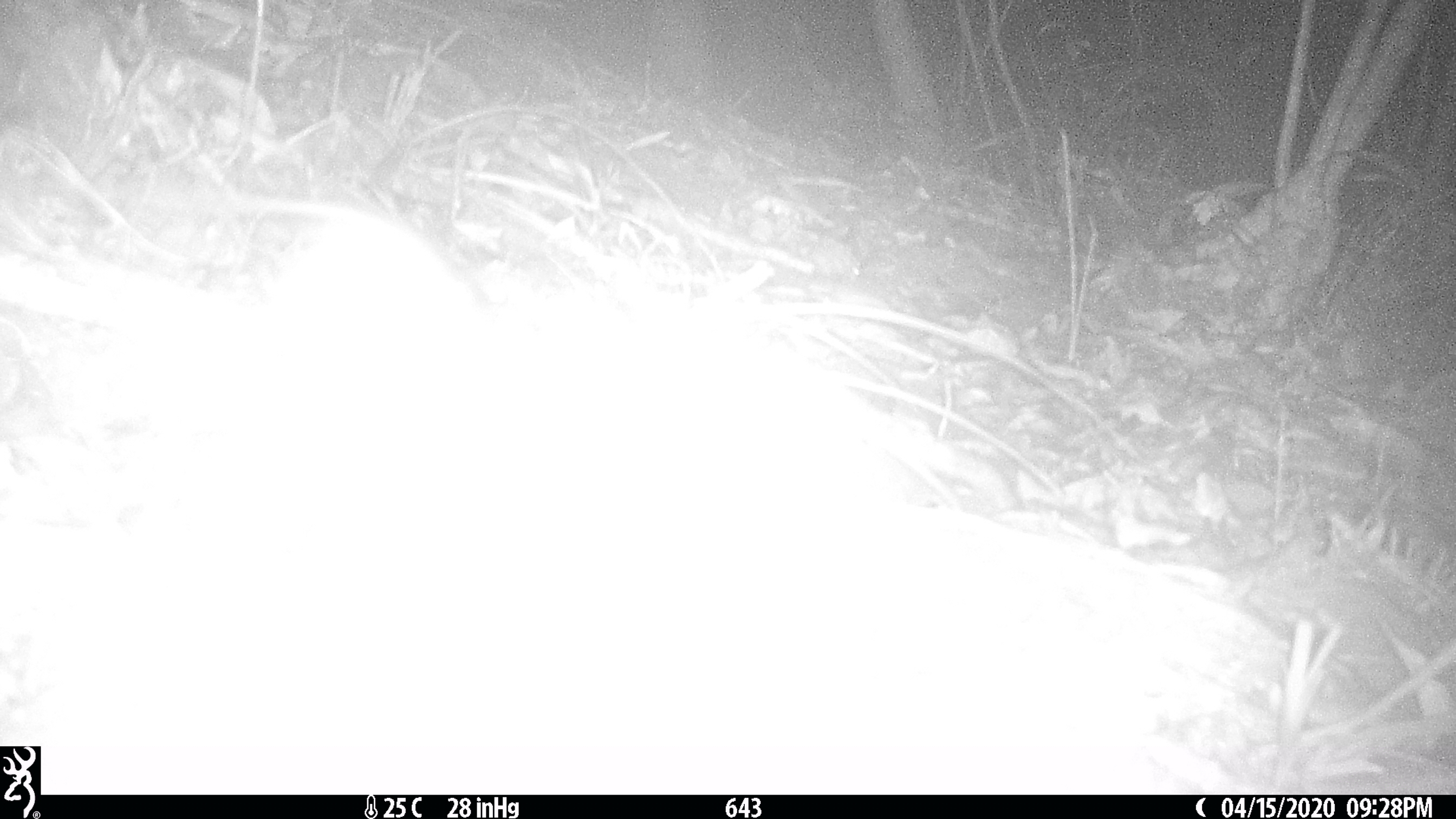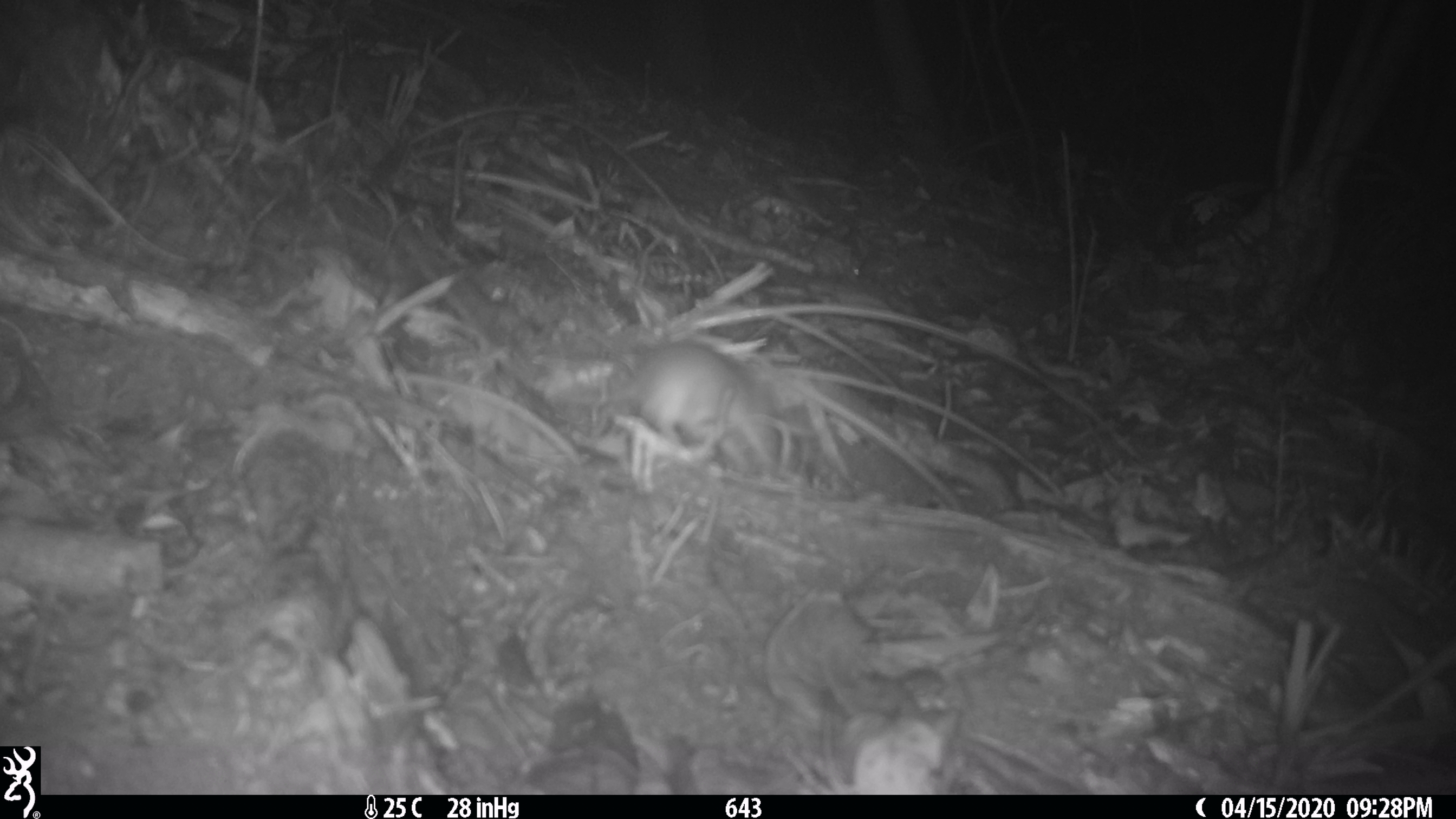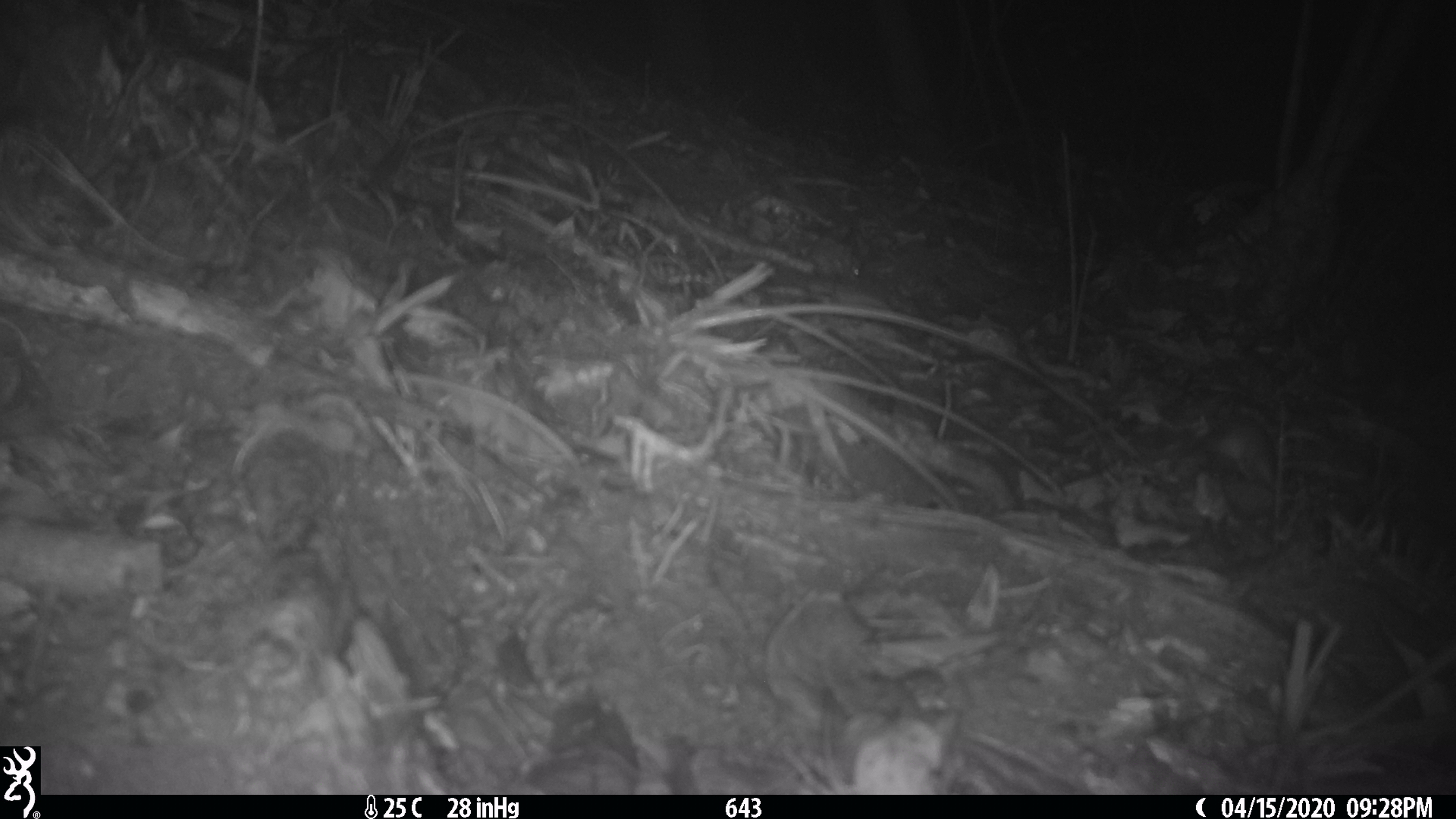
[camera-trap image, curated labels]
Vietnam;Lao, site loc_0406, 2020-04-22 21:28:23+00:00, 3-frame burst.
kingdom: Animalia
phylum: Chordata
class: Mammalia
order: Rodentia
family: Muridae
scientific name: Muridae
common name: old-world mice and rats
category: unidentified murid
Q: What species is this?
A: Unidentified murid (old-world mice and rats) (Muridae).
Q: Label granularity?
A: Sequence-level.